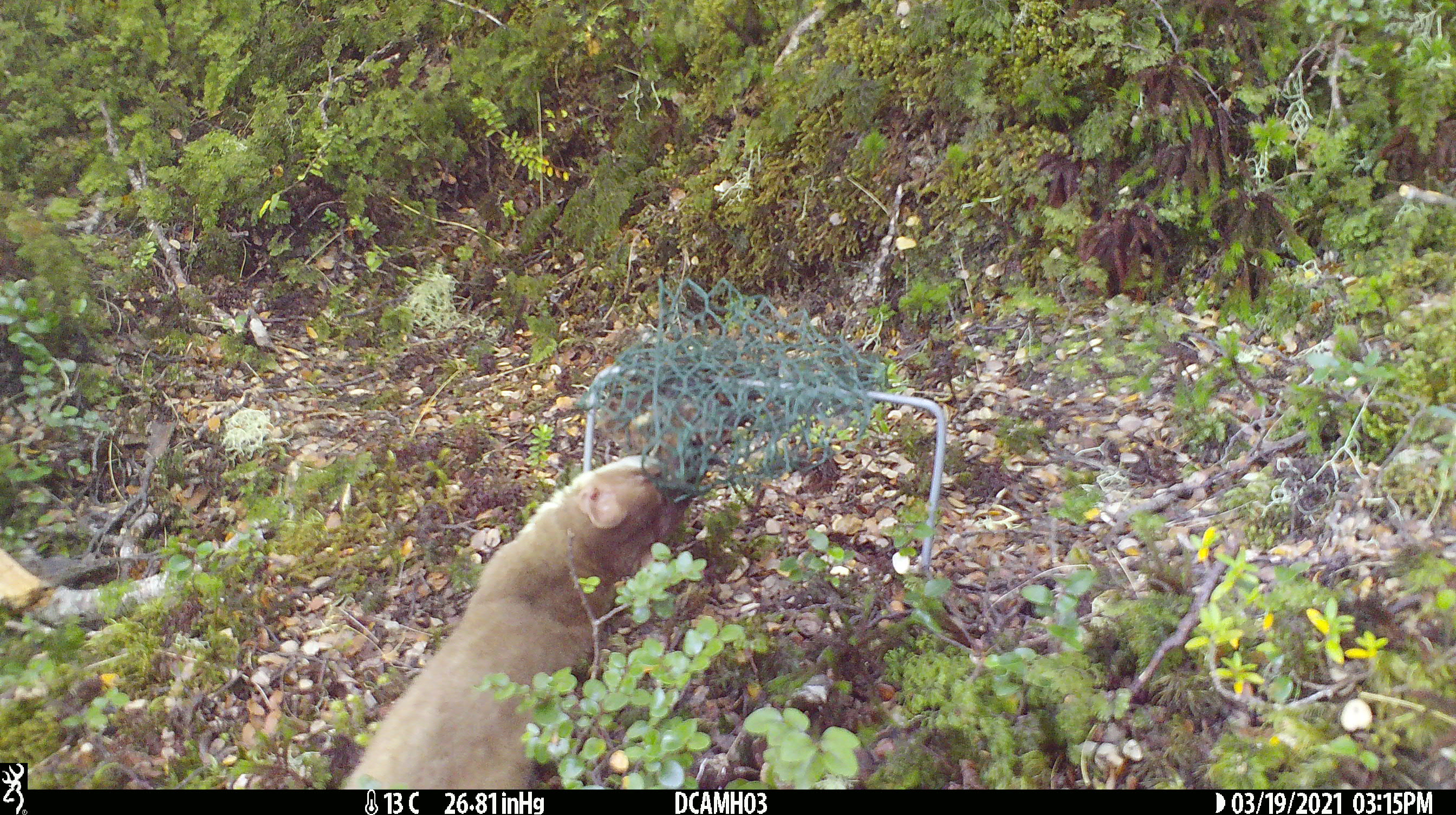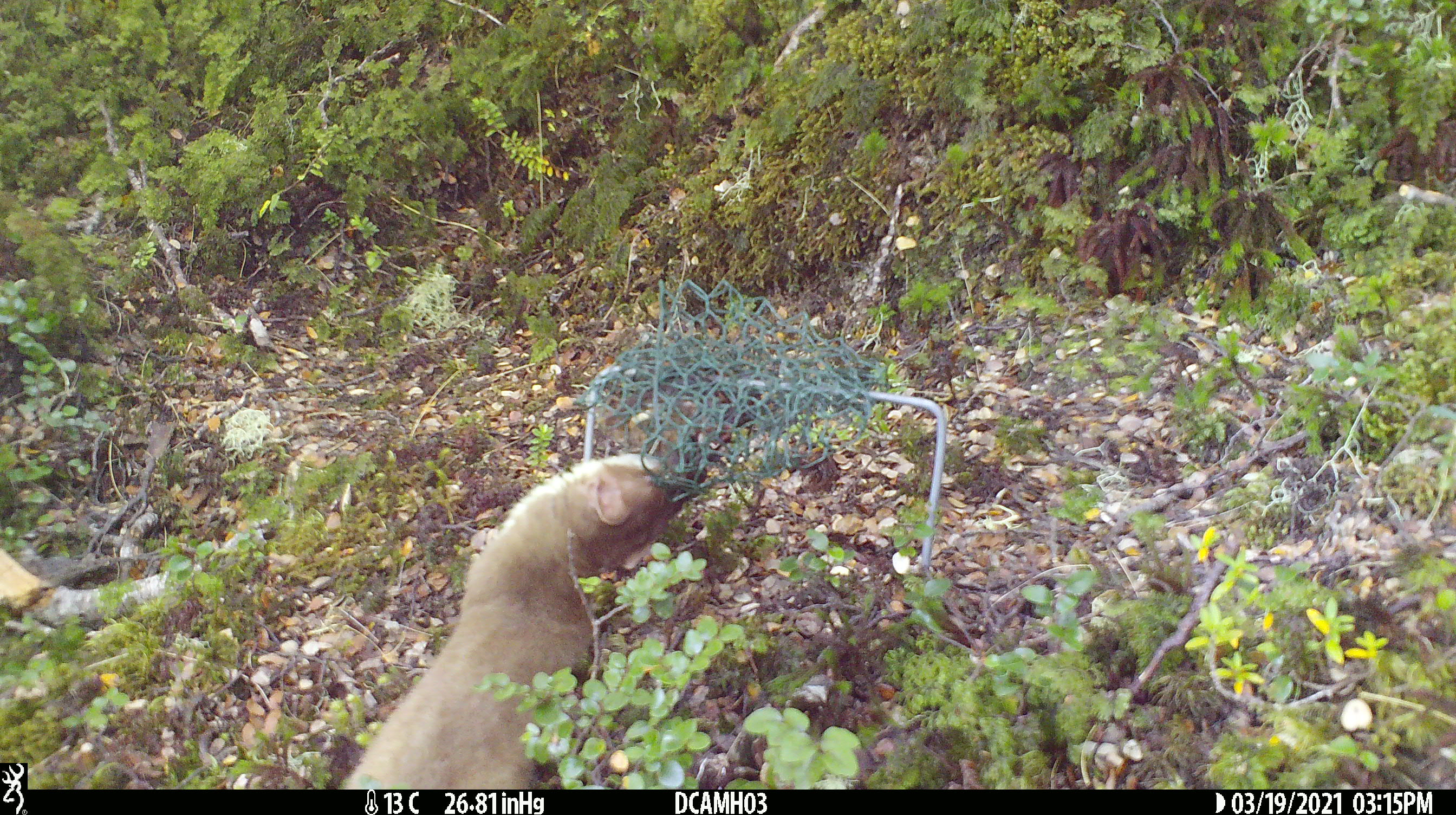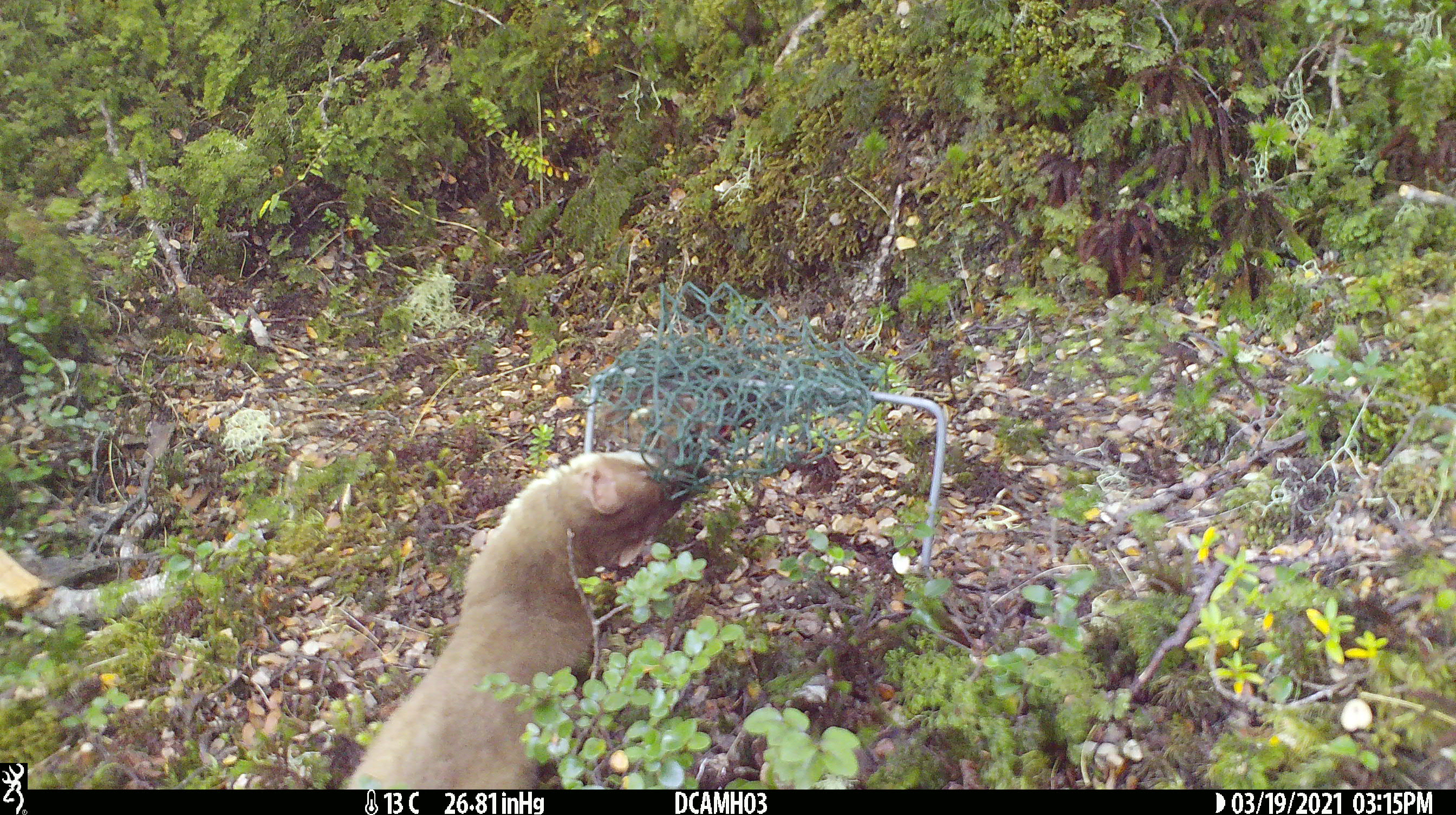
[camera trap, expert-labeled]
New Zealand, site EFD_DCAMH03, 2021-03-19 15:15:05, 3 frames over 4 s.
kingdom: Animalia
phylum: Chordata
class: Mammalia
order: Carnivora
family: Mustelidae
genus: Mustela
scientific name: Mustela erminea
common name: stoat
Stoat (Mustela erminea).